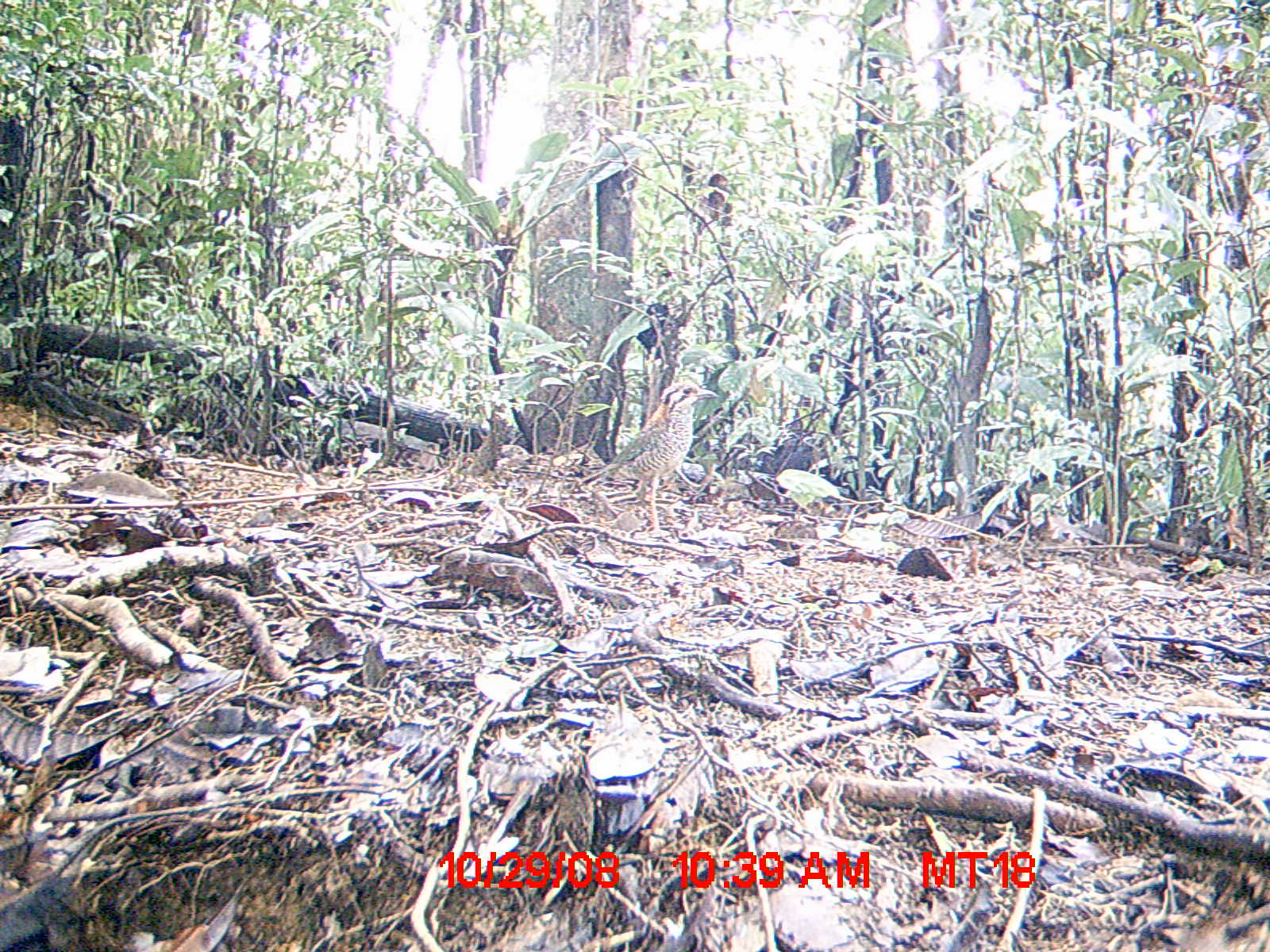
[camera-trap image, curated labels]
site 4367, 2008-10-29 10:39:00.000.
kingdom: Animalia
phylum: Chordata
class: Aves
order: Coraciiformes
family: Brachypteraciidae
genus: Brachypteracias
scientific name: Brachypteracias squamiger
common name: scaly ground-roller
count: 1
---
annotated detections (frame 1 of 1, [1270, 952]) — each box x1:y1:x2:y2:
brachypteracias squamiger: 581:376:717:541